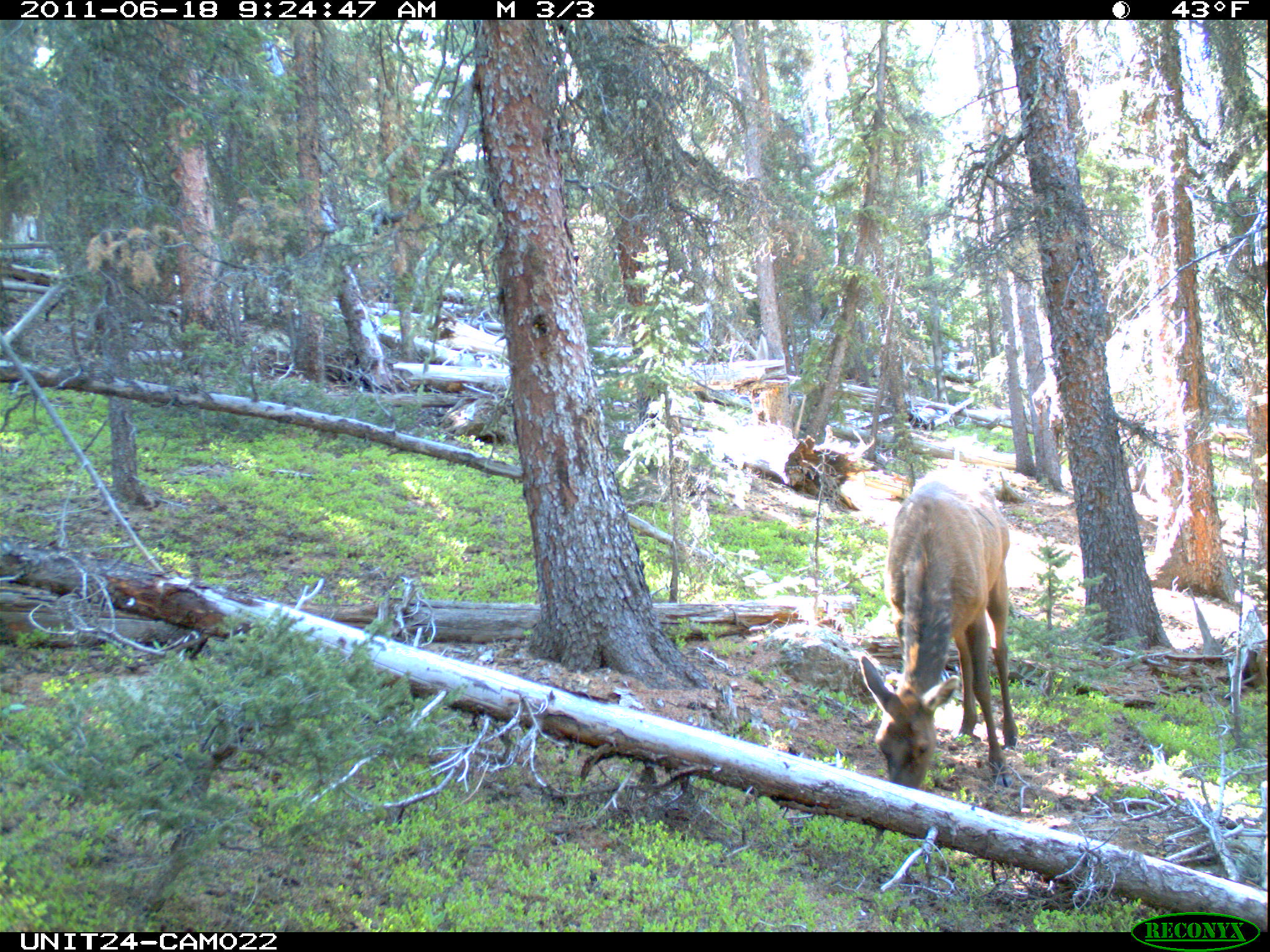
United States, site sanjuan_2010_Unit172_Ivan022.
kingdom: Animalia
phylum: Chordata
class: Mammalia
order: Artiodactyla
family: Cervidae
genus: Cervus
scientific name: Cervus elaphus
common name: red deer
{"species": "Cervus elaphus (red deer)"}